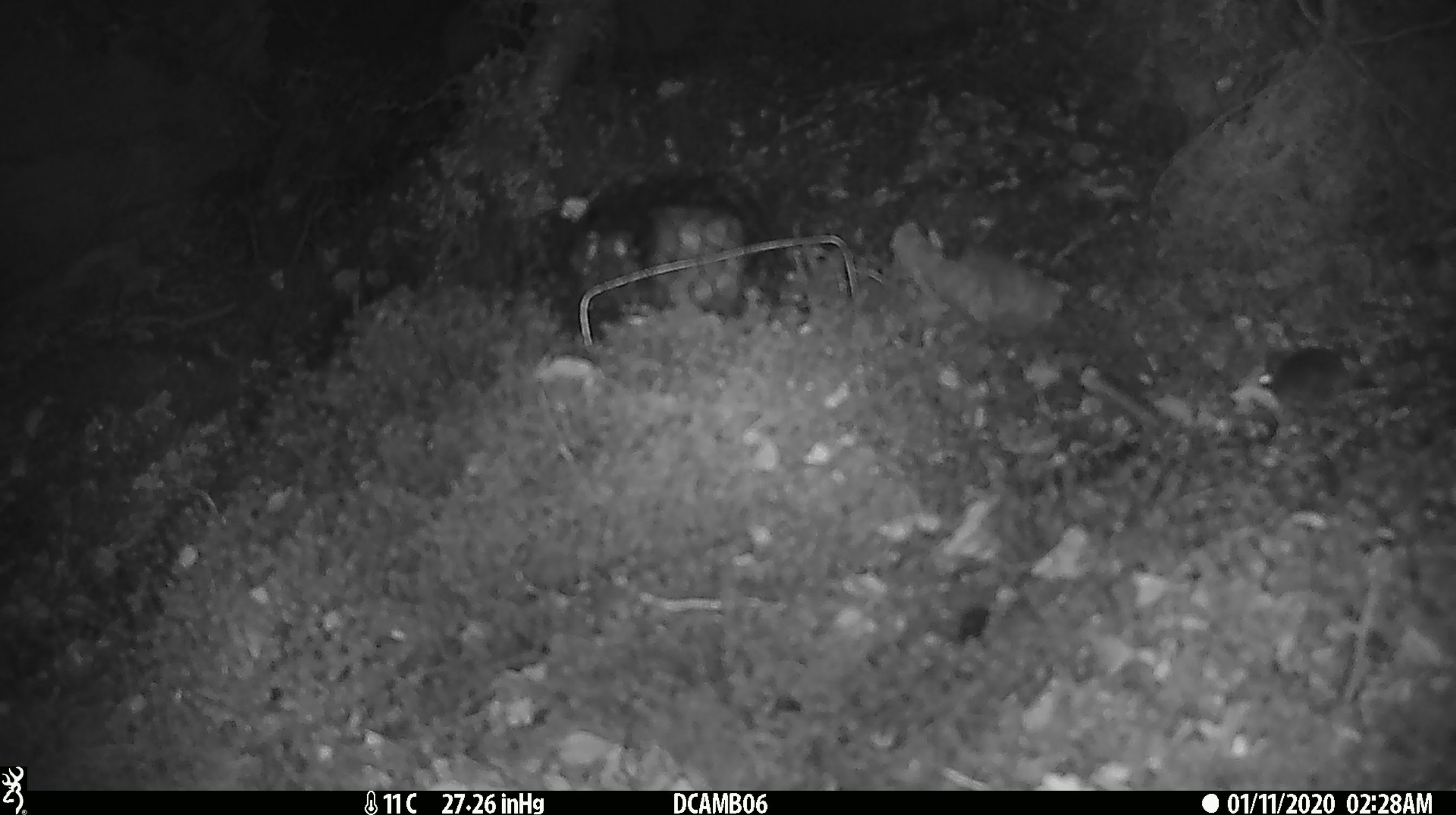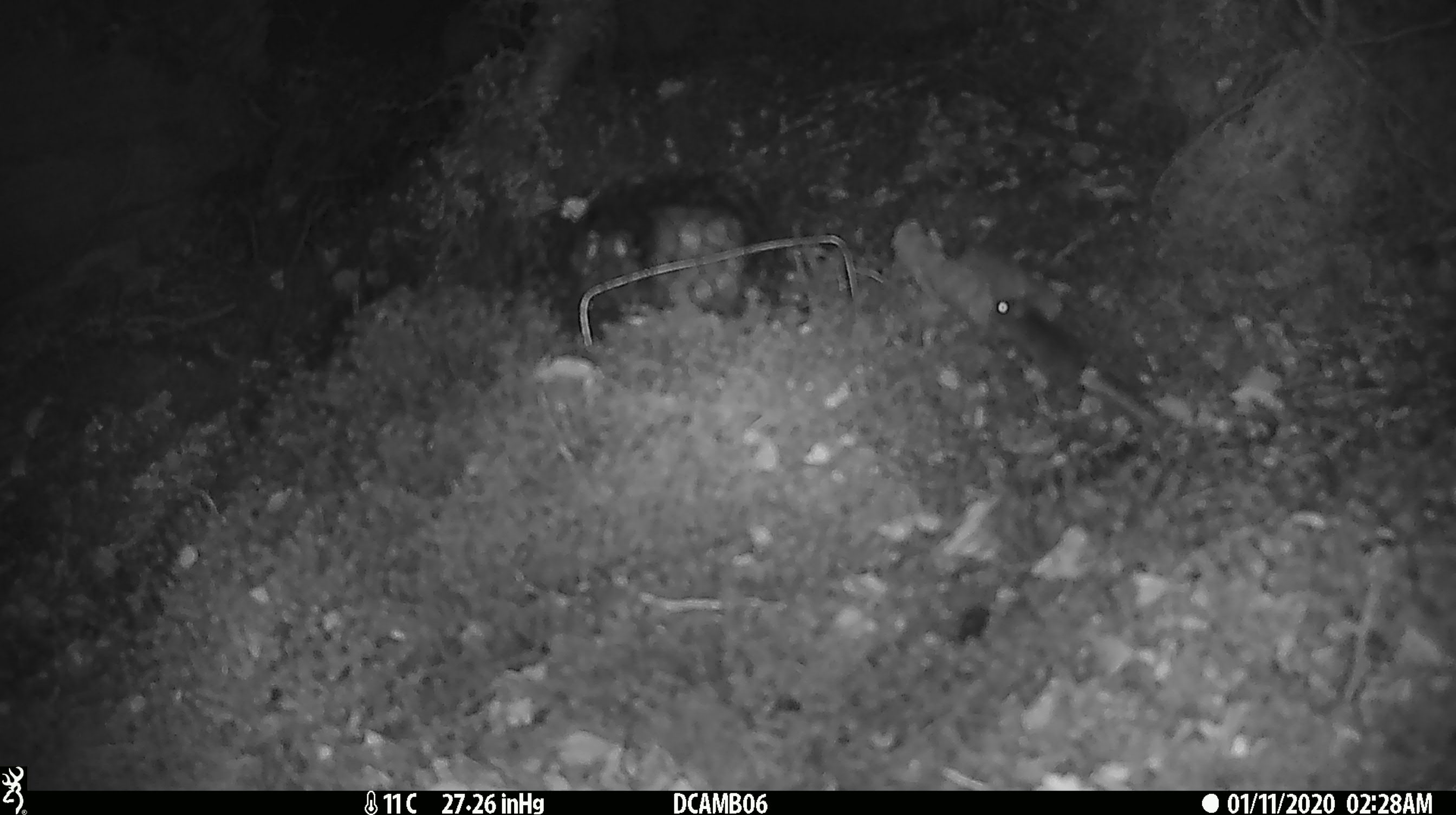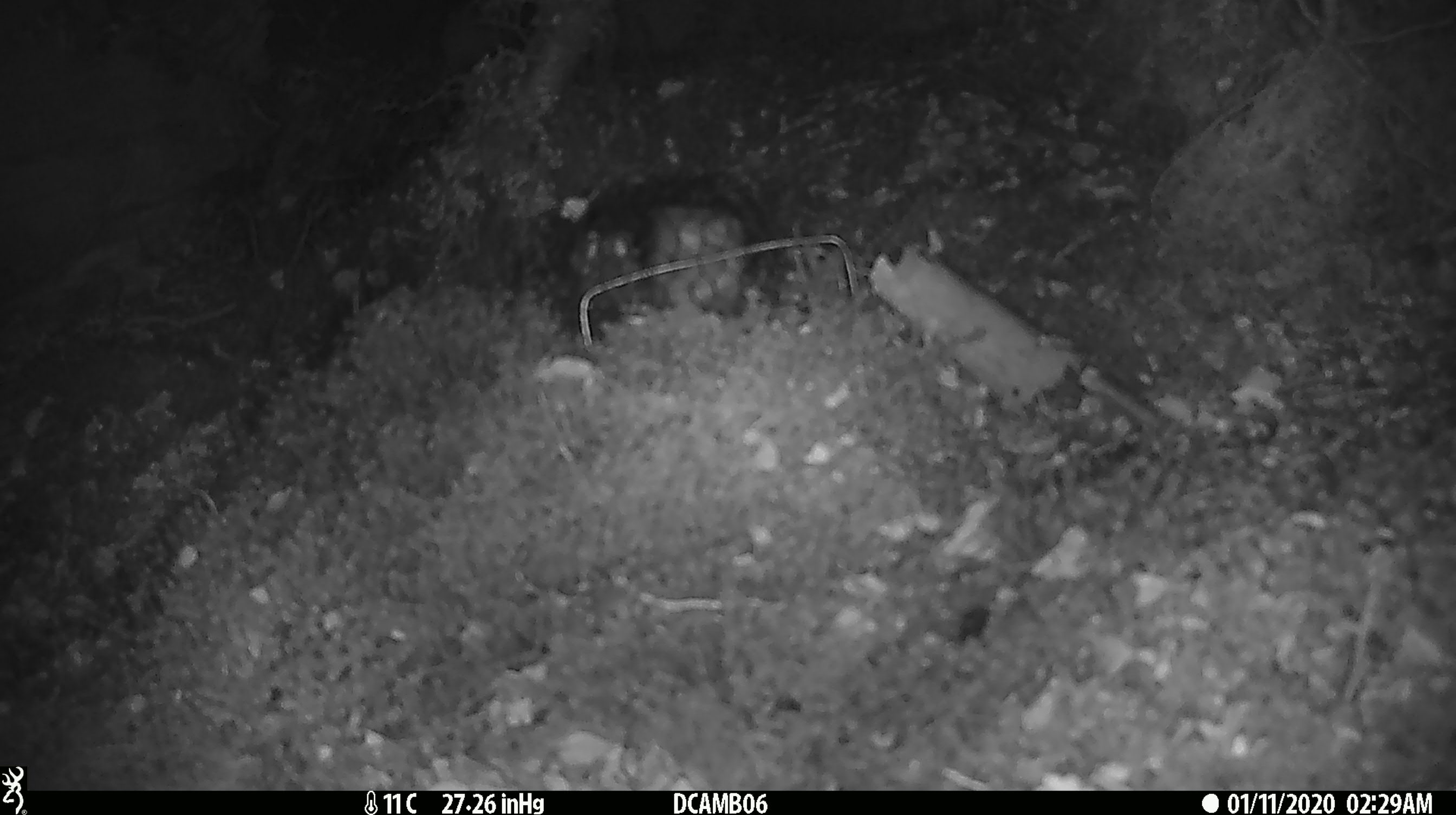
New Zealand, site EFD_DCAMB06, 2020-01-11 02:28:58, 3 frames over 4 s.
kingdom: Animalia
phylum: Chordata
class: Mammalia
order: Rodentia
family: Muridae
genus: Mus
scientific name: Mus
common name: mouse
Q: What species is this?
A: Mouse (Mus).